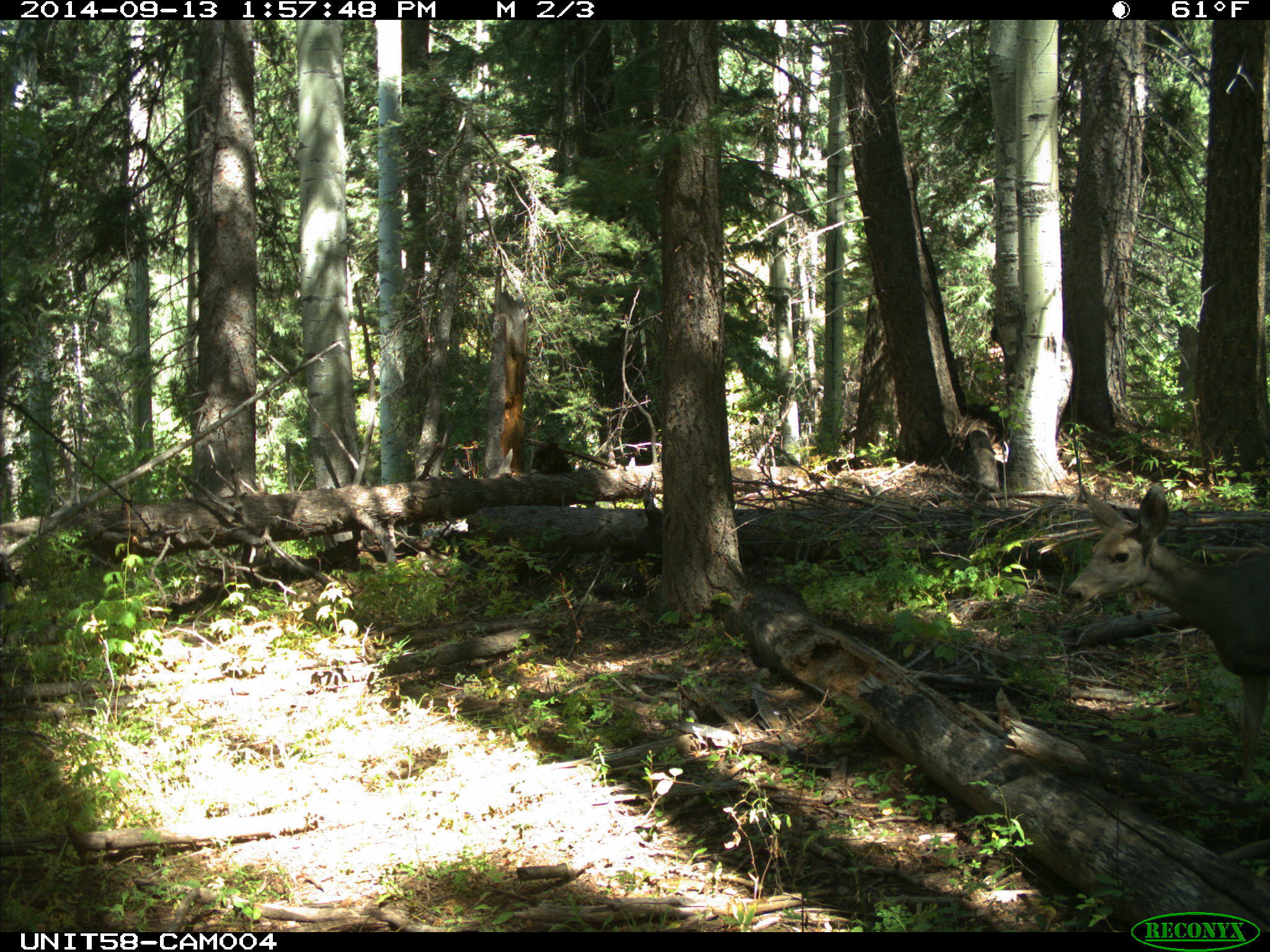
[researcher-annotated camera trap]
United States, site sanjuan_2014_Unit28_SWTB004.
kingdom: Animalia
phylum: Chordata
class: Mammalia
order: Artiodactyla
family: Cervidae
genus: Odocoileus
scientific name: Odocoileus hemionus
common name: mule deer